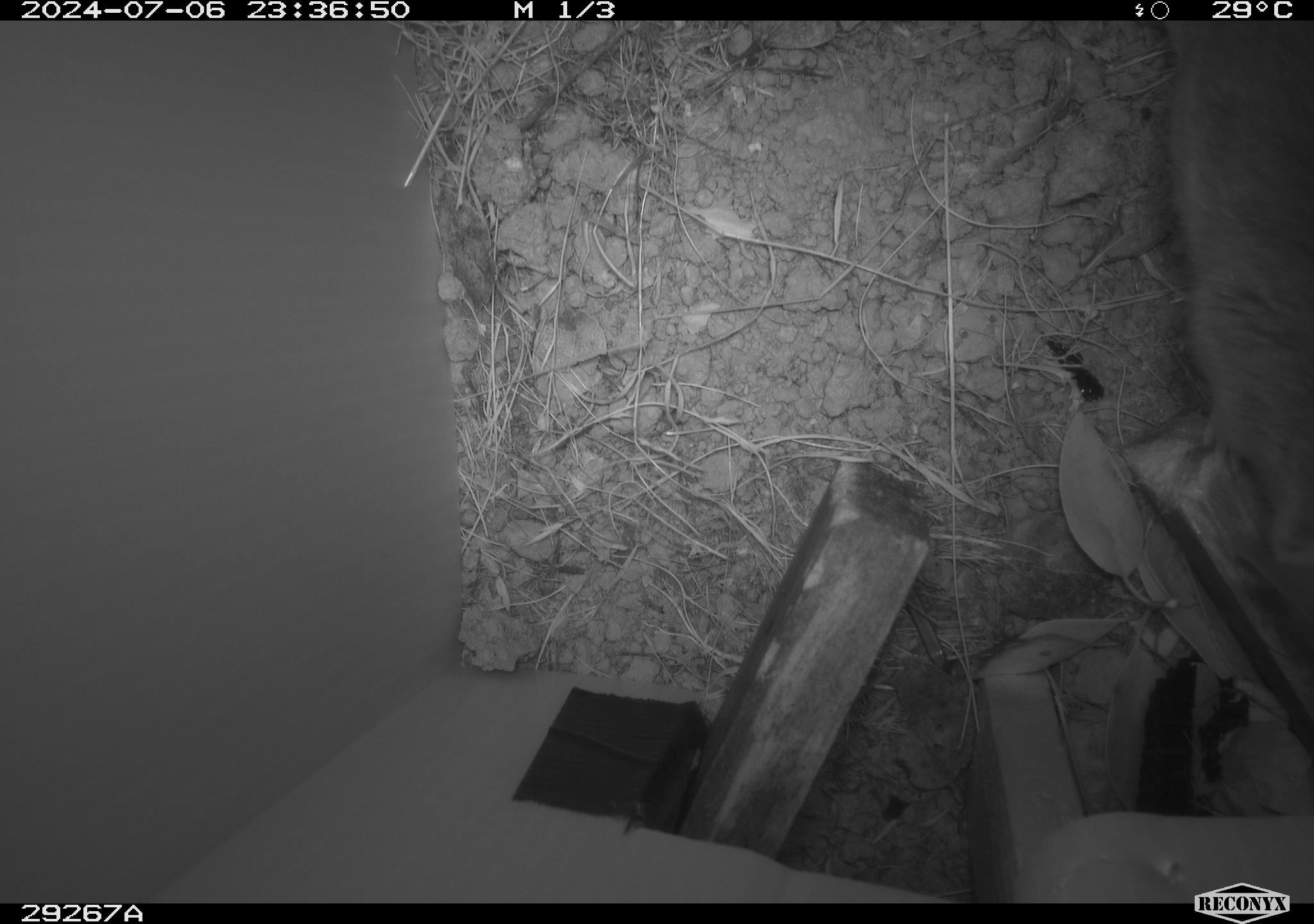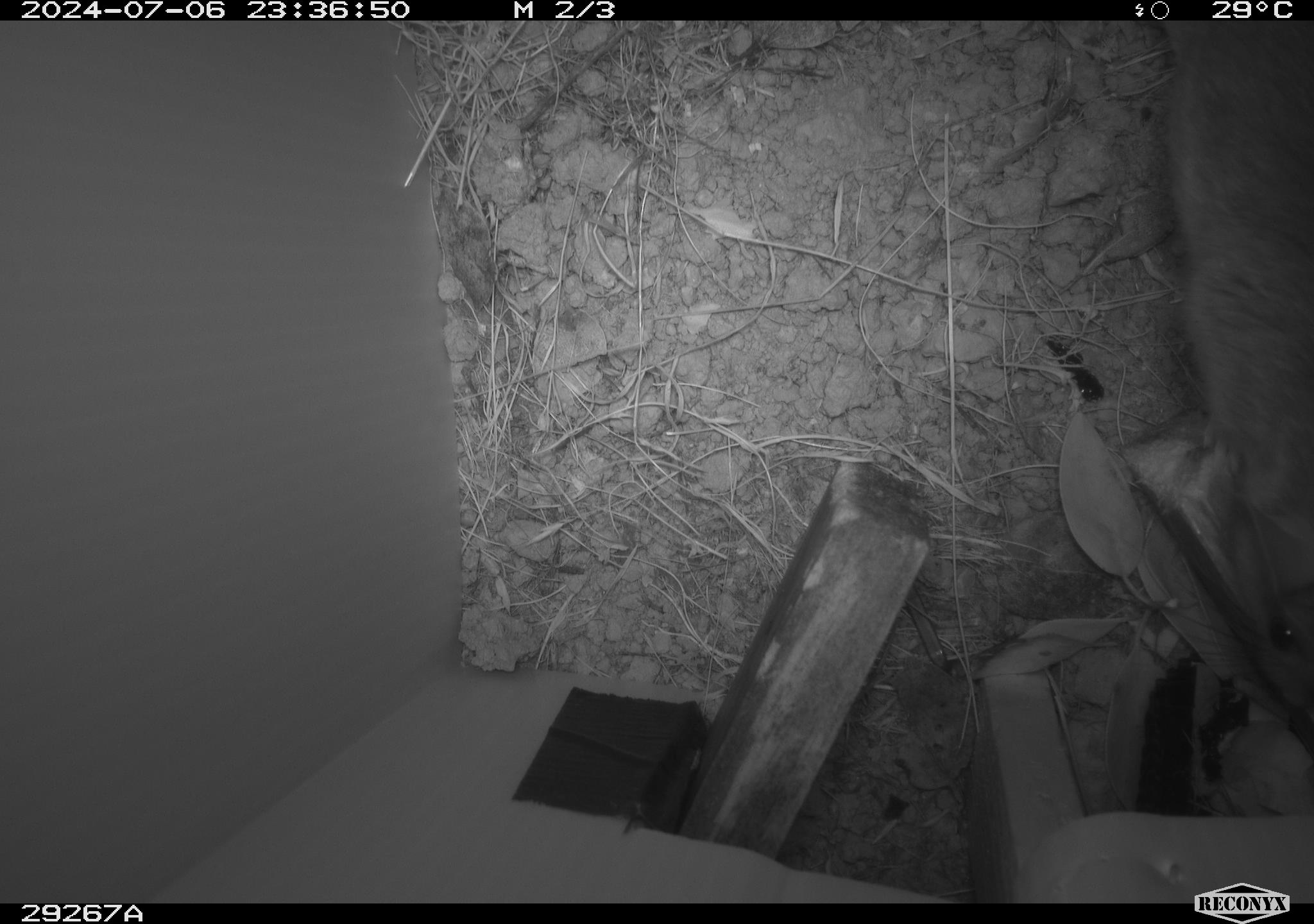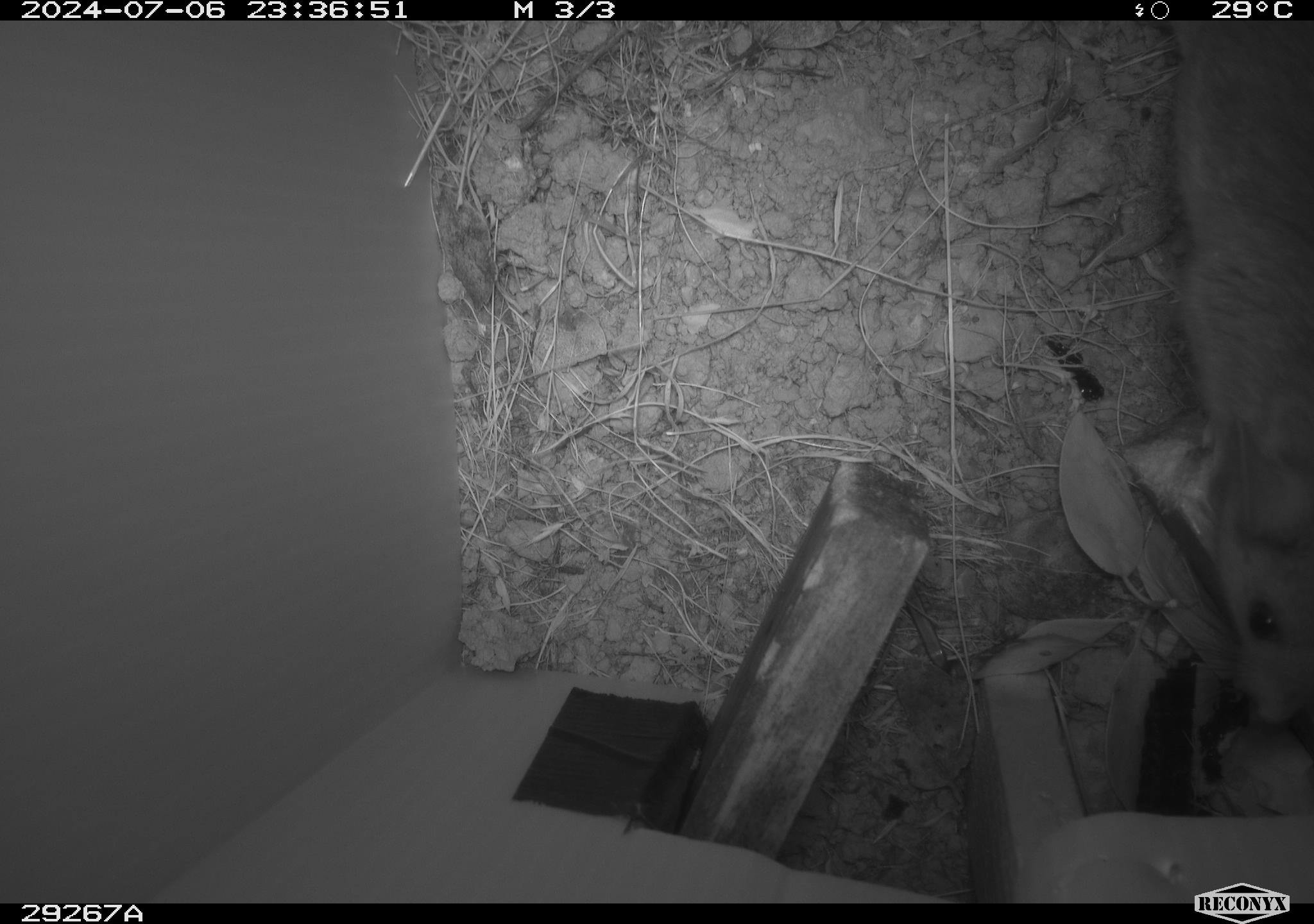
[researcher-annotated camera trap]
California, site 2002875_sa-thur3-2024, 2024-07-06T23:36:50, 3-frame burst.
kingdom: Animalia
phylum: Chordata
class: Mammalia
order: Rodentia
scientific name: Rodentia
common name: rodent